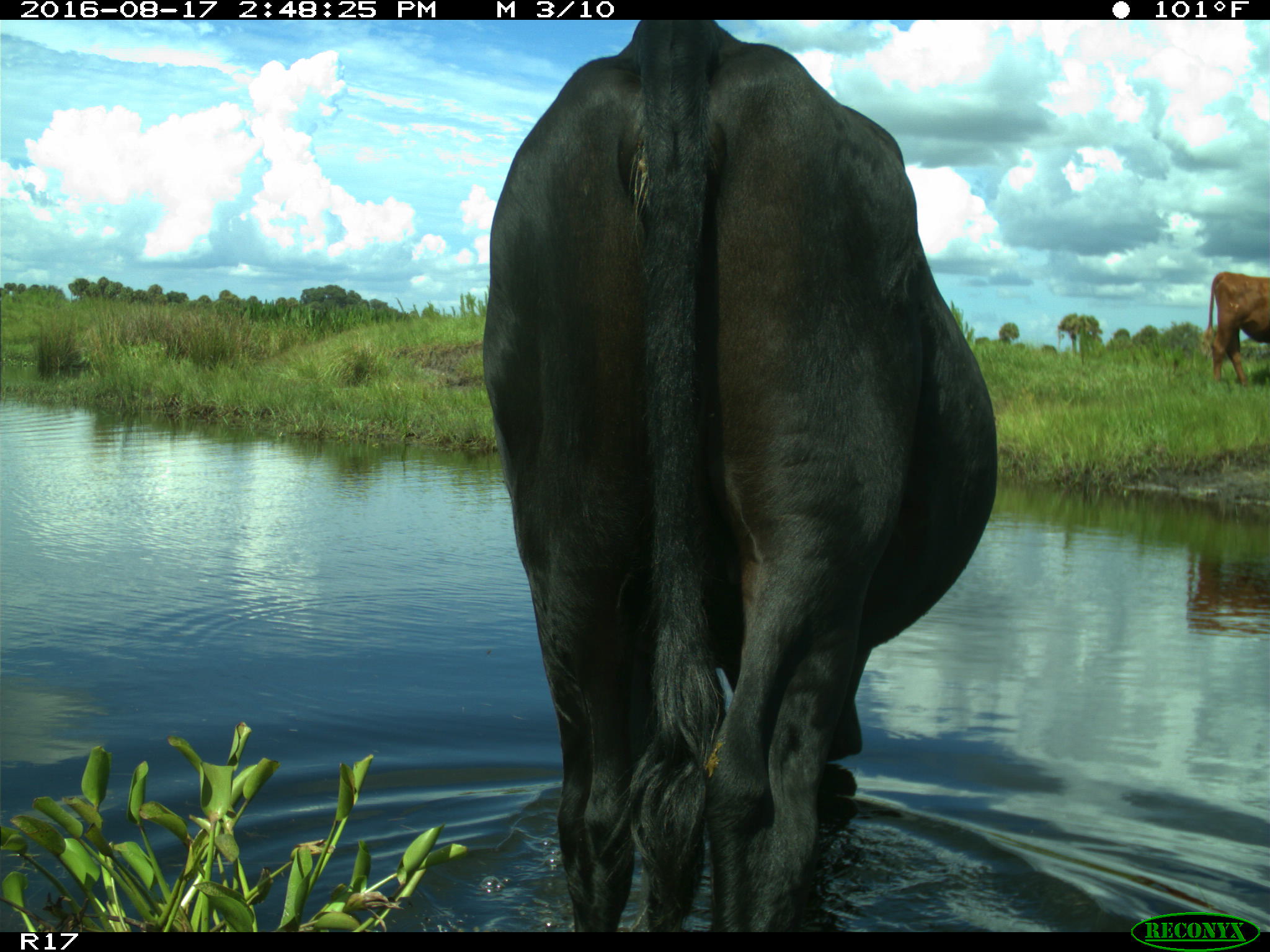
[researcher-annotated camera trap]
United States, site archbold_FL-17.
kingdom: Animalia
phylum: Chordata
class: Mammalia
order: Artiodactyla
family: Bovidae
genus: Bos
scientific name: Bos taurus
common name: domestic cow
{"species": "Bos taurus (domestic cow)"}